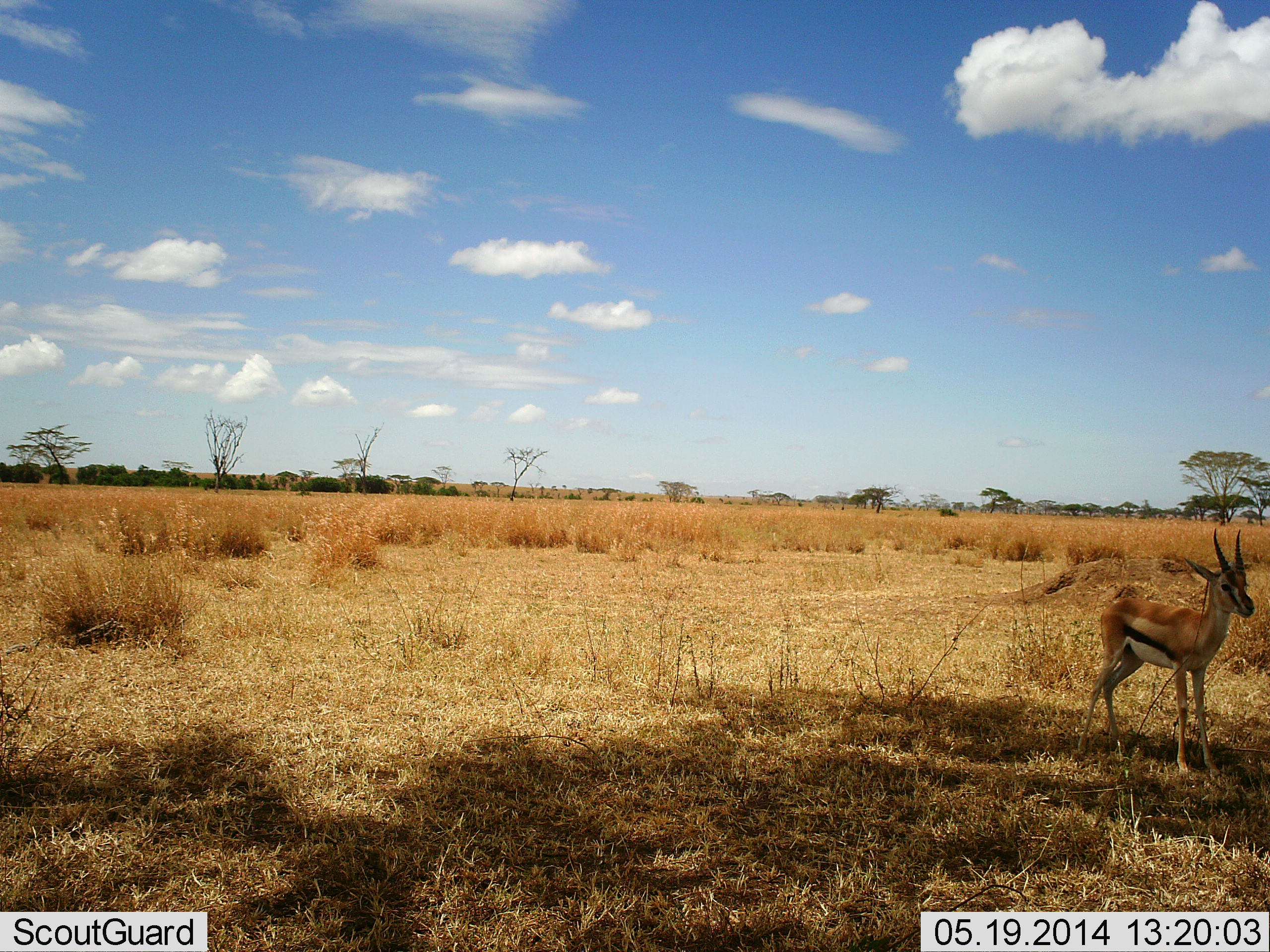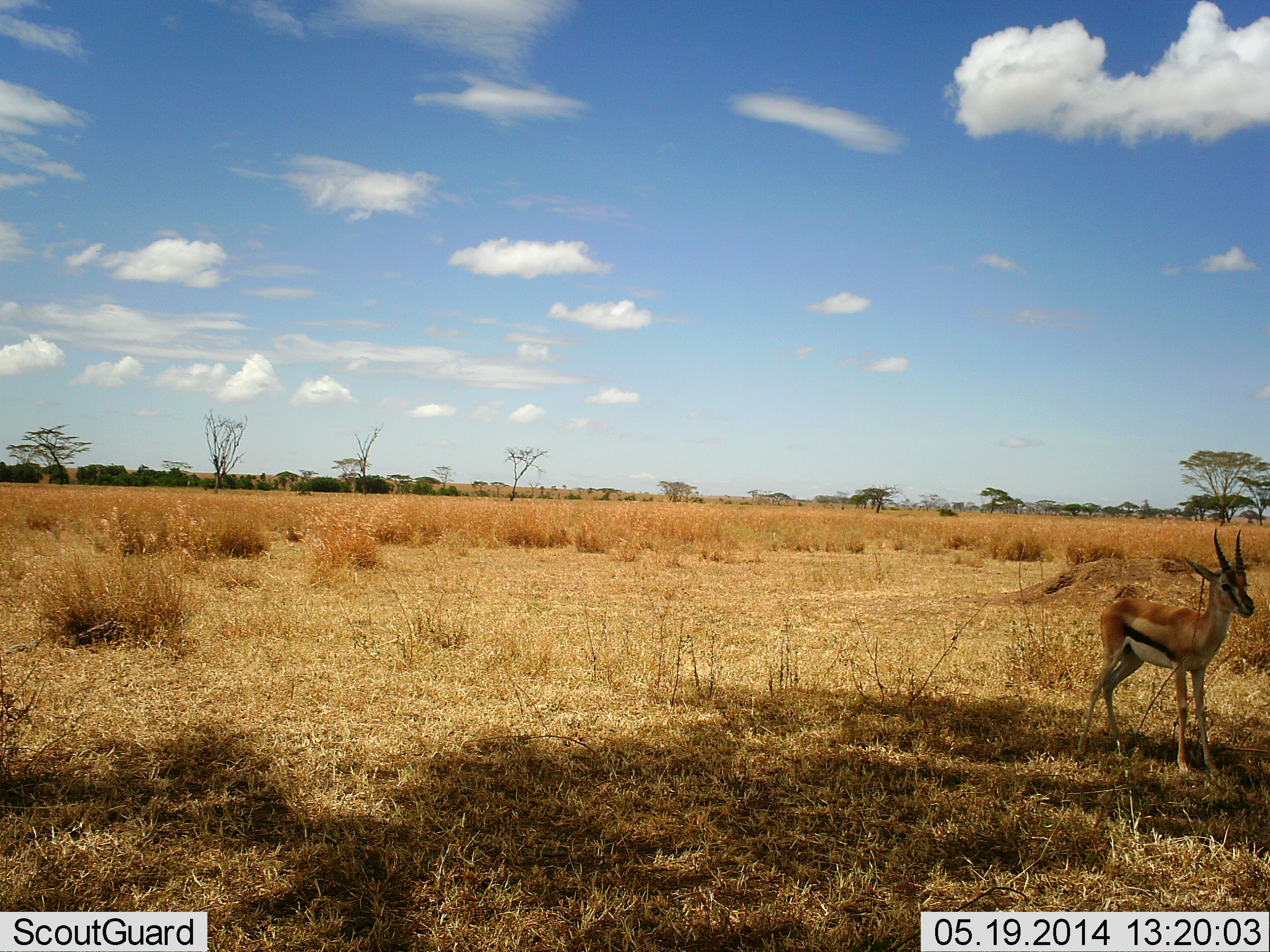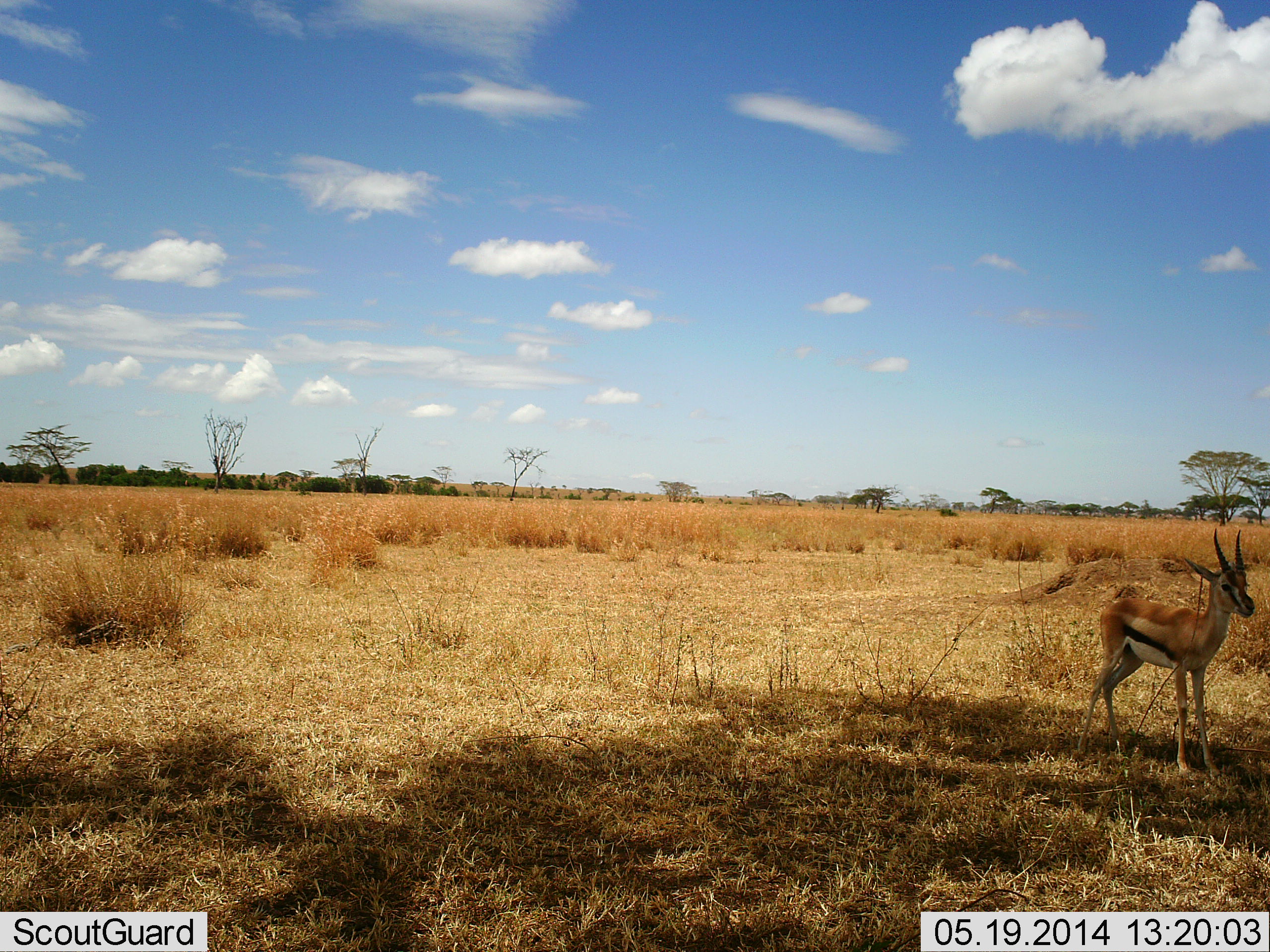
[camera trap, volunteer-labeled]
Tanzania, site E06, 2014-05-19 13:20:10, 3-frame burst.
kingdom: Animalia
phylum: Chordata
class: Mammalia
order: Artiodactyla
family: Bovidae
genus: Eudorcas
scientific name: Eudorcas thomsonii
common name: thomson's gazelle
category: gazellethomsons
Gazellethomsons (thomson's gazelle) (Eudorcas thomsonii), count 1. Behavior (volunteer vote fractions): standing 100%, resting 0%, moving 0%, interacting 0%. Young present (vote fraction): 10%. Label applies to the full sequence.